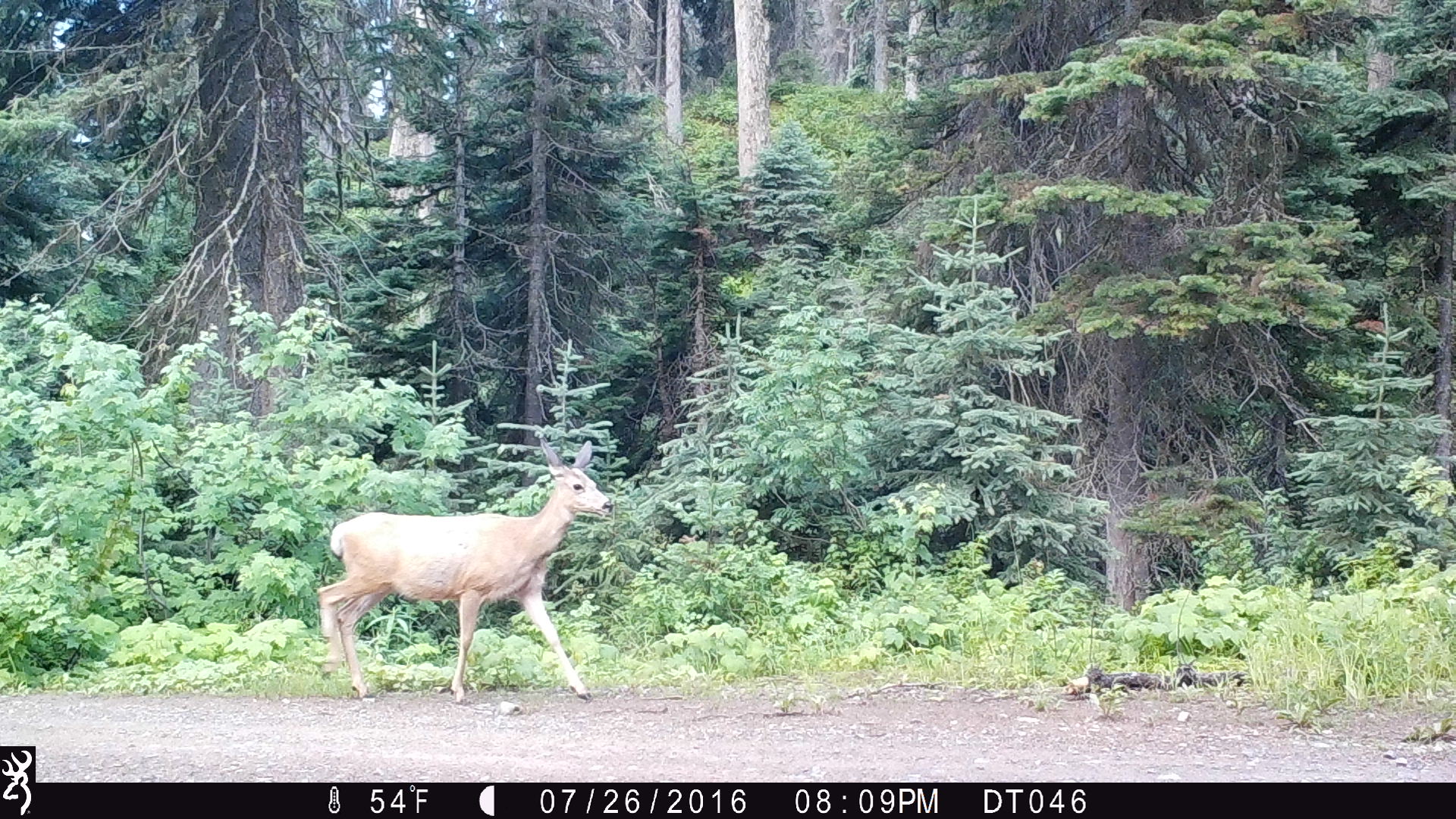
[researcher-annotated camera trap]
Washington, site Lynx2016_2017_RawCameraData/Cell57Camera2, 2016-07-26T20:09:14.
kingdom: Animalia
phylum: Chordata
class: Mammalia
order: Artiodactyla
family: Cervidae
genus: Odocoileus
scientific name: Odocoileus hemionus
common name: mule deer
Odocoileus hemionus (mule deer). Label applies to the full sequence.